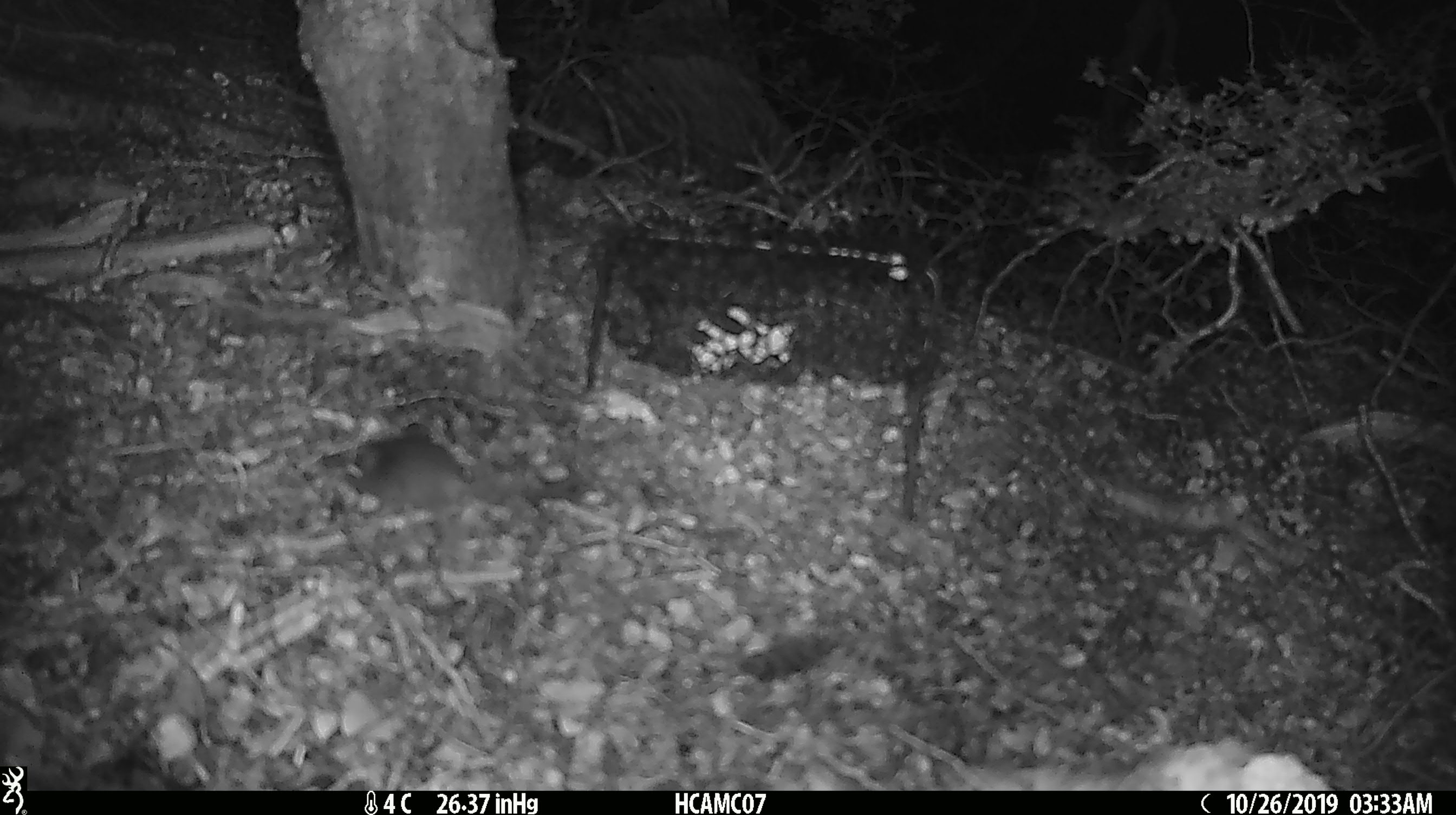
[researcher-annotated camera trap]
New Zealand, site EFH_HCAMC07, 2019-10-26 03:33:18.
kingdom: Animalia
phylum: Chordata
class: Mammalia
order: Rodentia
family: Muridae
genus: Mus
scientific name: Mus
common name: mouse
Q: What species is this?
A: Mouse (Mus).